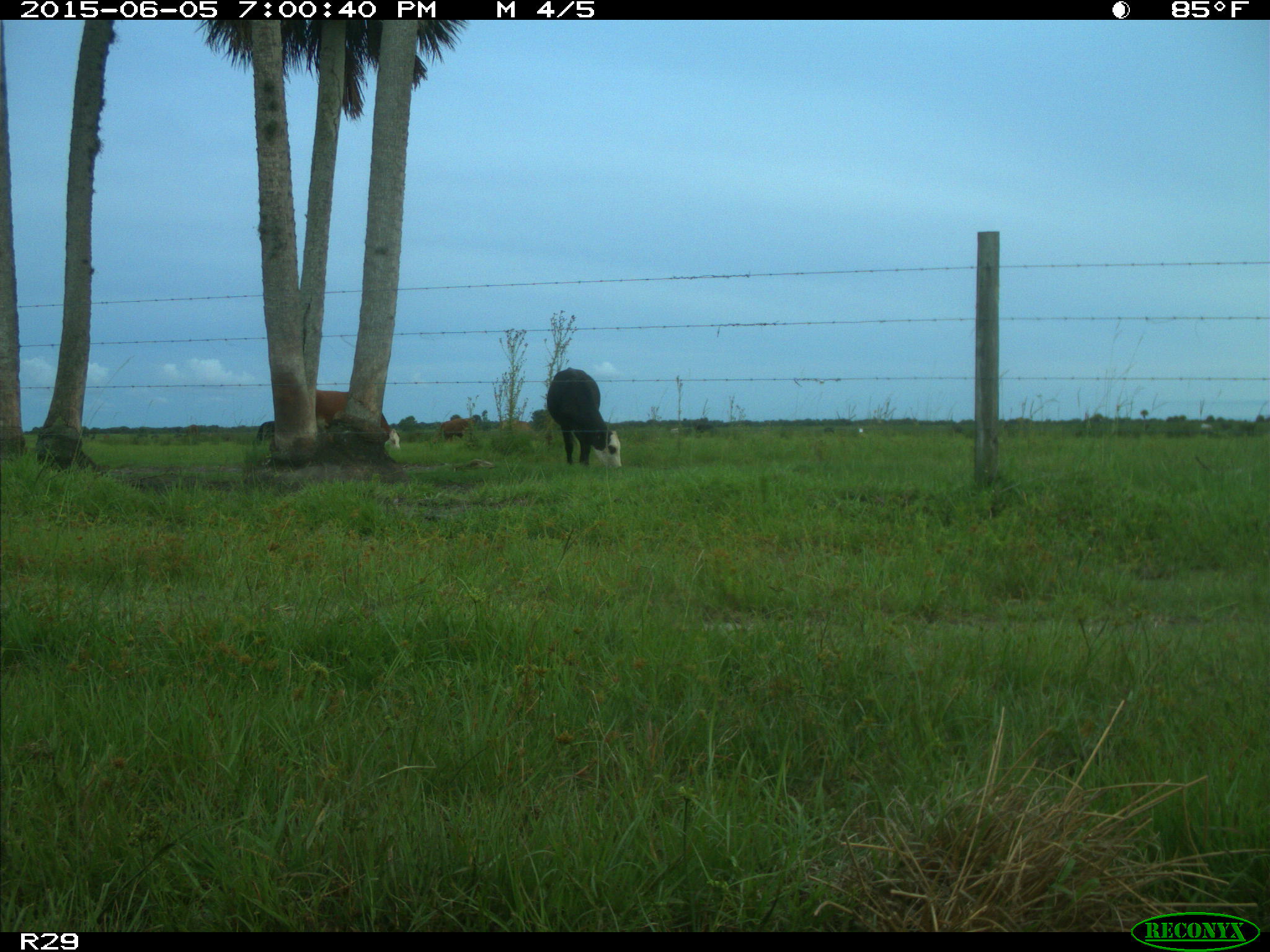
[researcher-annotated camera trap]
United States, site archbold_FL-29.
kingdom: Animalia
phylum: Chordata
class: Mammalia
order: Artiodactyla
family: Bovidae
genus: Bos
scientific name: Bos taurus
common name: domestic cow